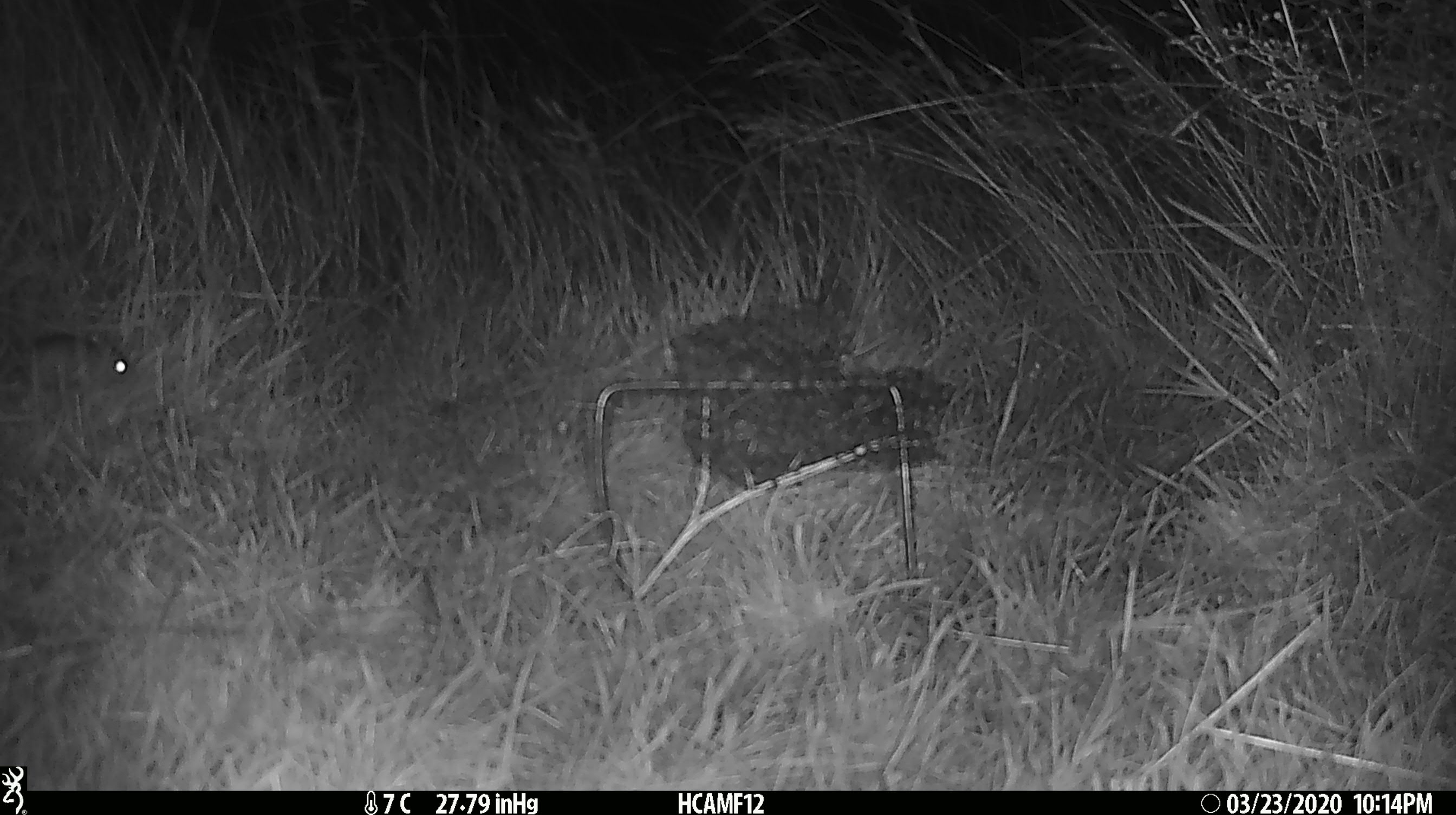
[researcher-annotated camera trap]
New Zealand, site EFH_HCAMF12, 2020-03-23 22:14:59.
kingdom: Animalia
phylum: Chordata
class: Mammalia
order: Rodentia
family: Muridae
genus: Mus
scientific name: Mus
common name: mouse